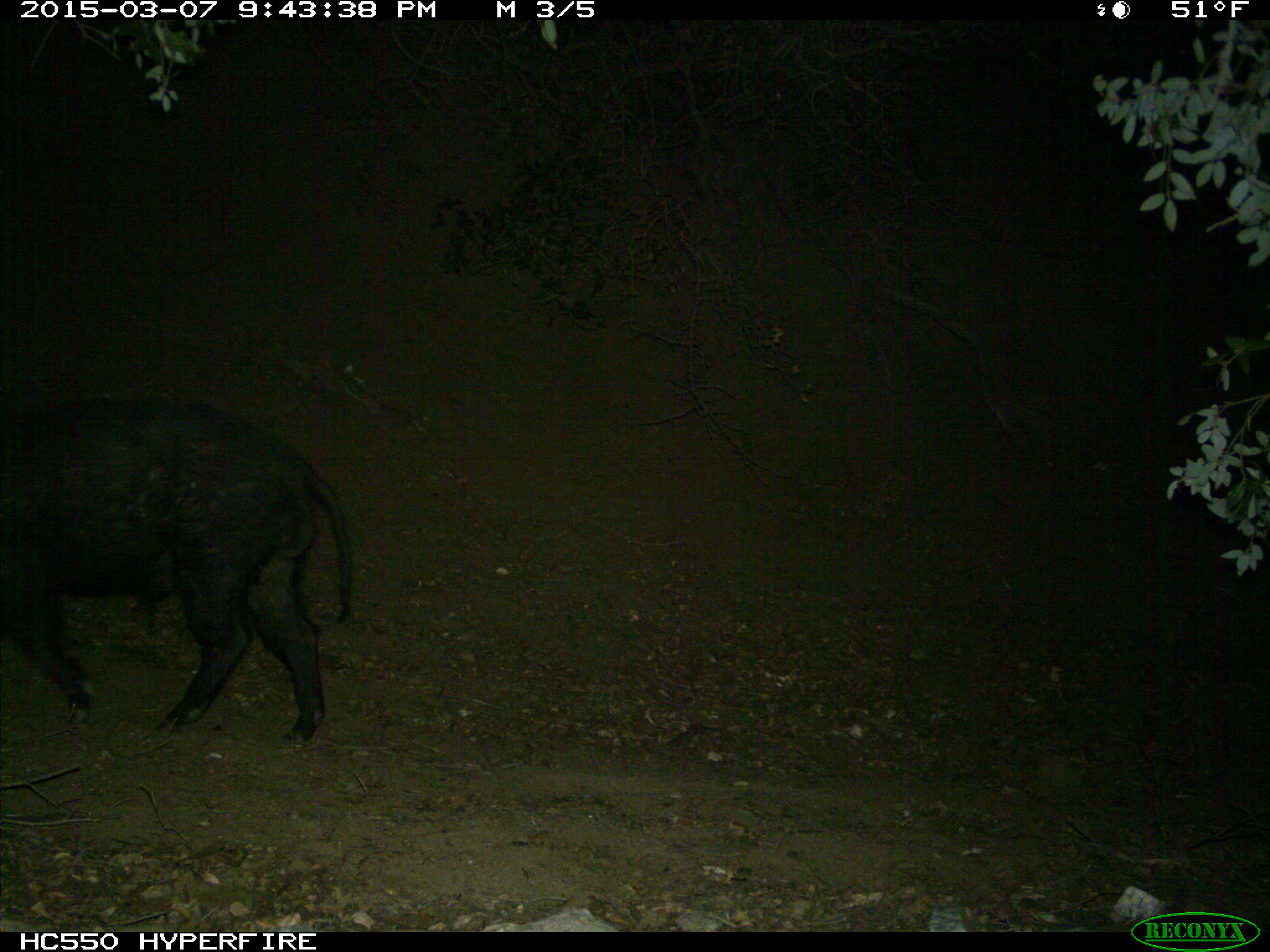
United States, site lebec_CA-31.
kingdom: Animalia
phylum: Chordata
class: Mammalia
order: Artiodactyla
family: Suidae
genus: Sus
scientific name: Sus scrofa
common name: wild boar